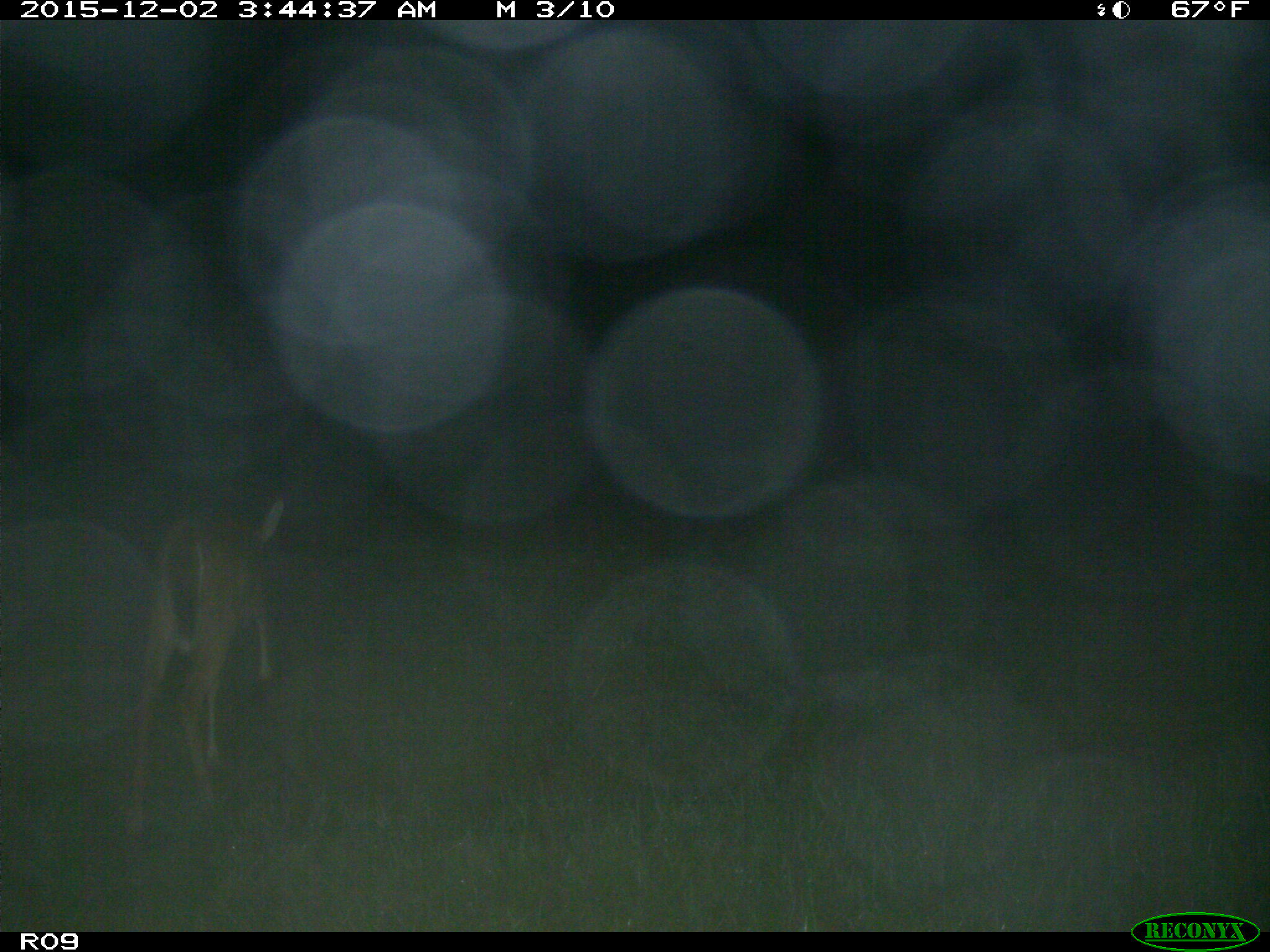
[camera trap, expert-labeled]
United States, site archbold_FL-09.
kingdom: Animalia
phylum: Chordata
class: Mammalia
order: Artiodactyla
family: Cervidae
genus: Odocoileus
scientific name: Odocoileus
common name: deer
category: unidentified deer